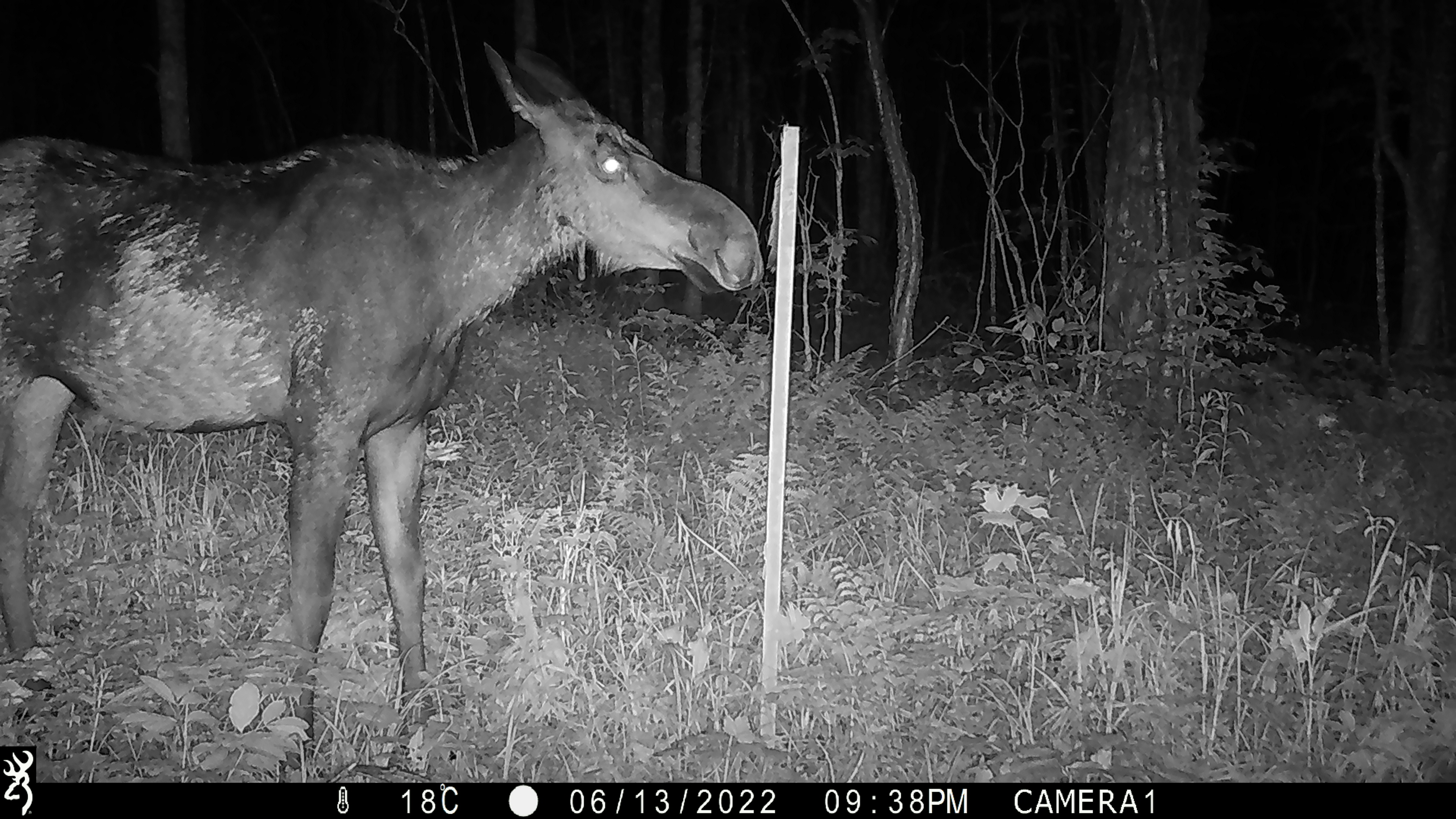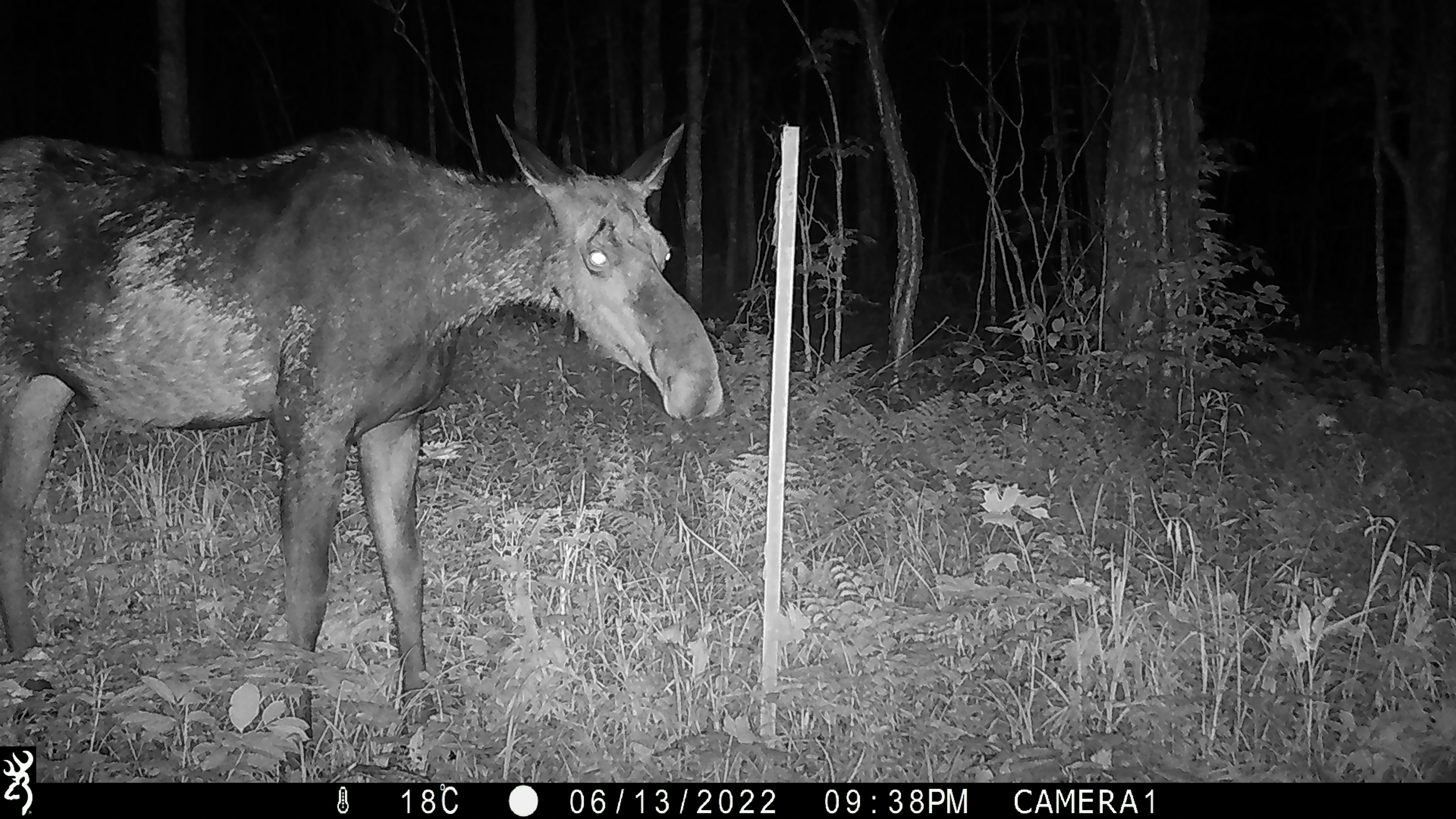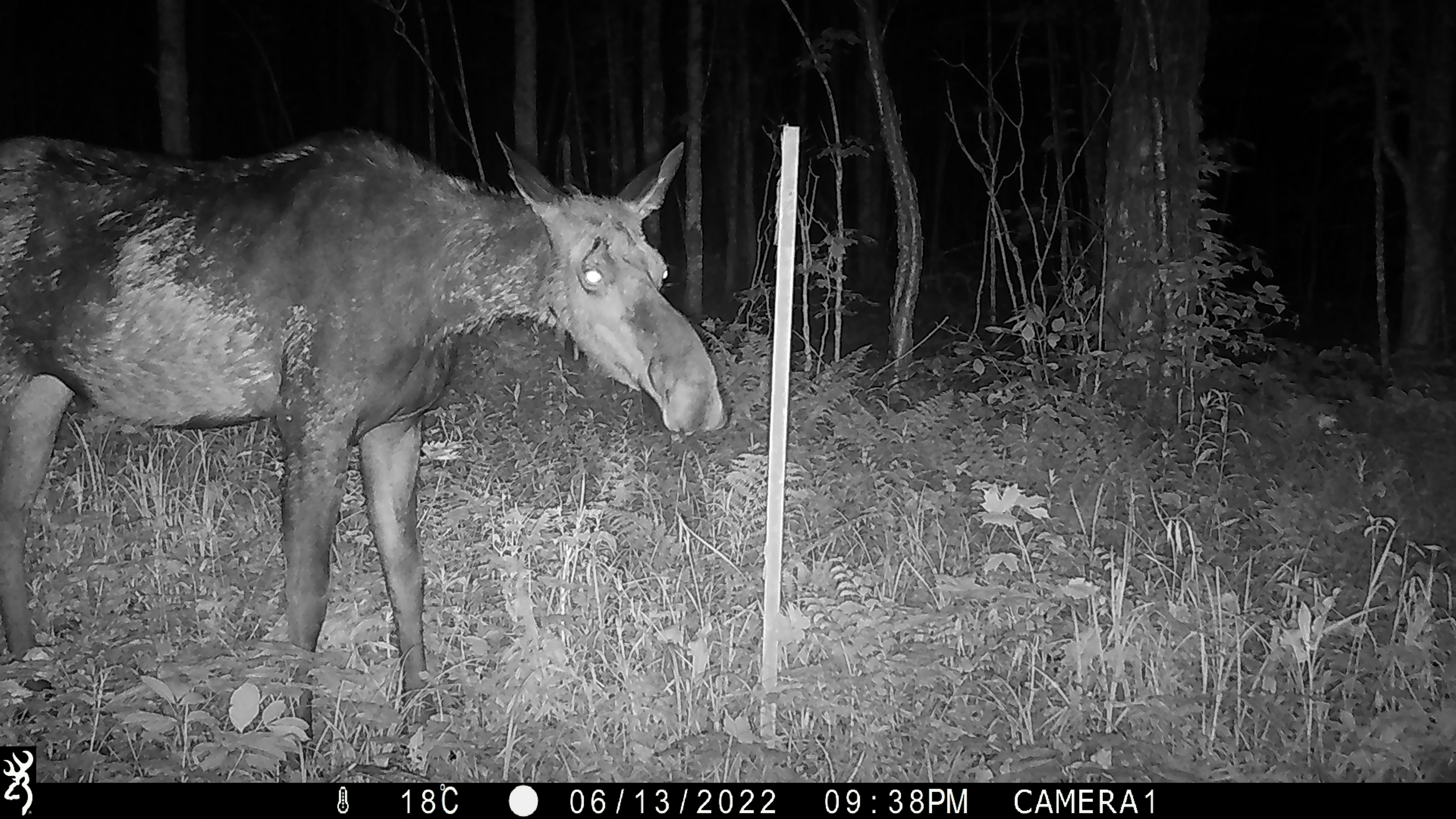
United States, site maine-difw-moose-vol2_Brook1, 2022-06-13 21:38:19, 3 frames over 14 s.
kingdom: Animalia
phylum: Chordata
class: Mammalia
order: Artiodactyla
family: Cervidae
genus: Alces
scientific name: Alces alces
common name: moose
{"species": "moose (Alces alces)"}